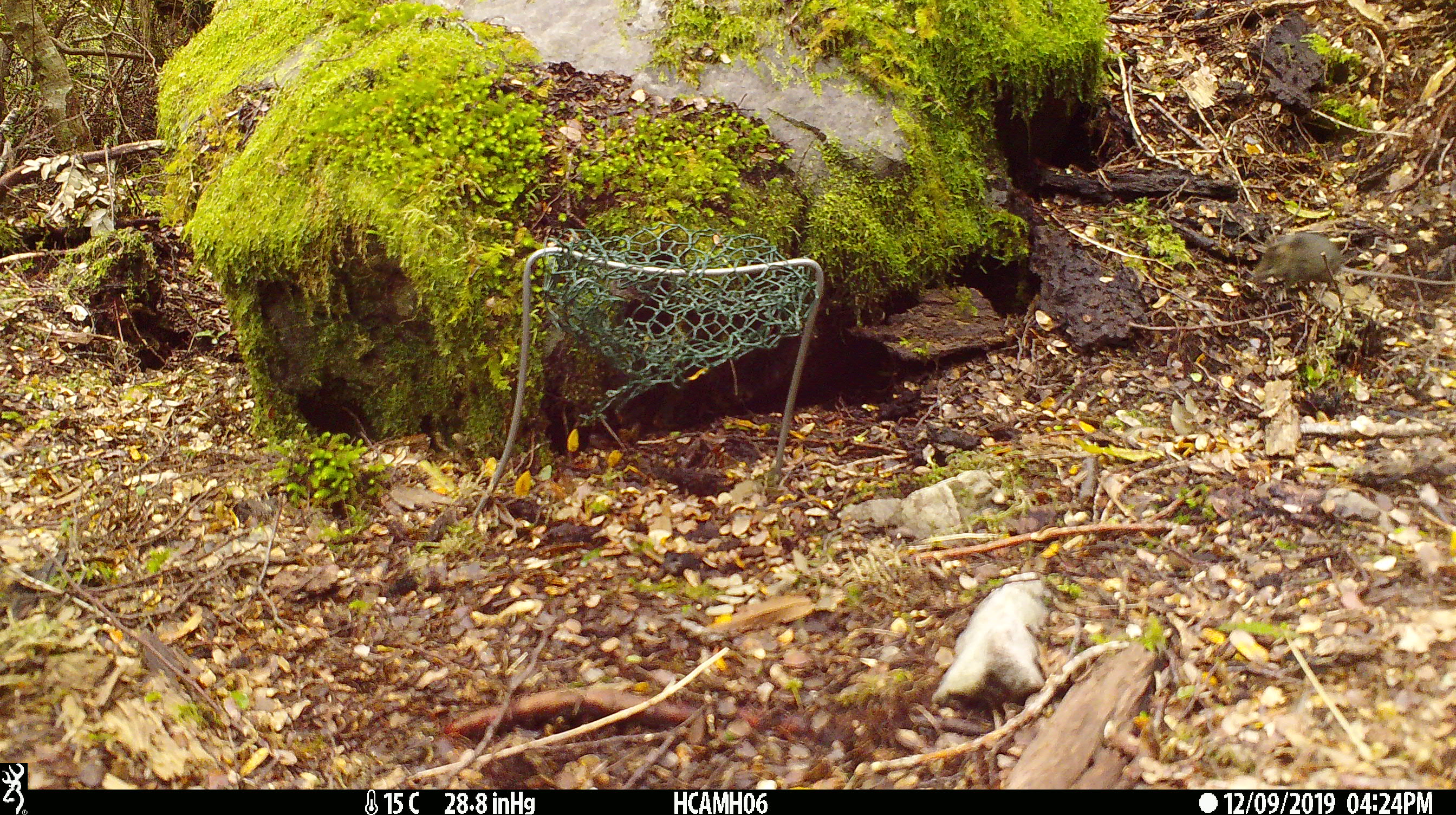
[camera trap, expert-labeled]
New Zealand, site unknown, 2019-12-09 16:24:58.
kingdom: Animalia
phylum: Chordata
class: Mammalia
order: Rodentia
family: Muridae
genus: Mus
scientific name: Mus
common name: mouse